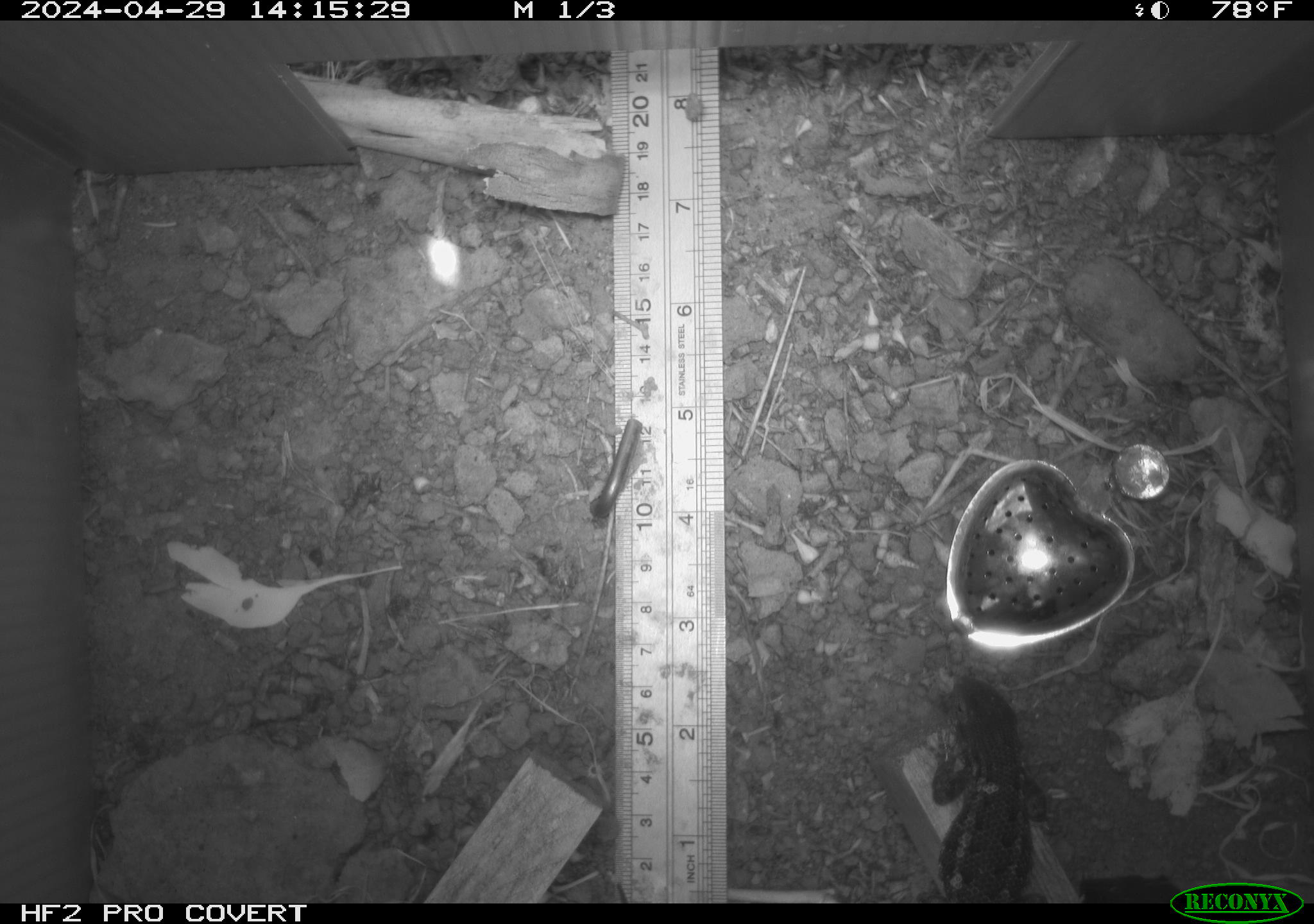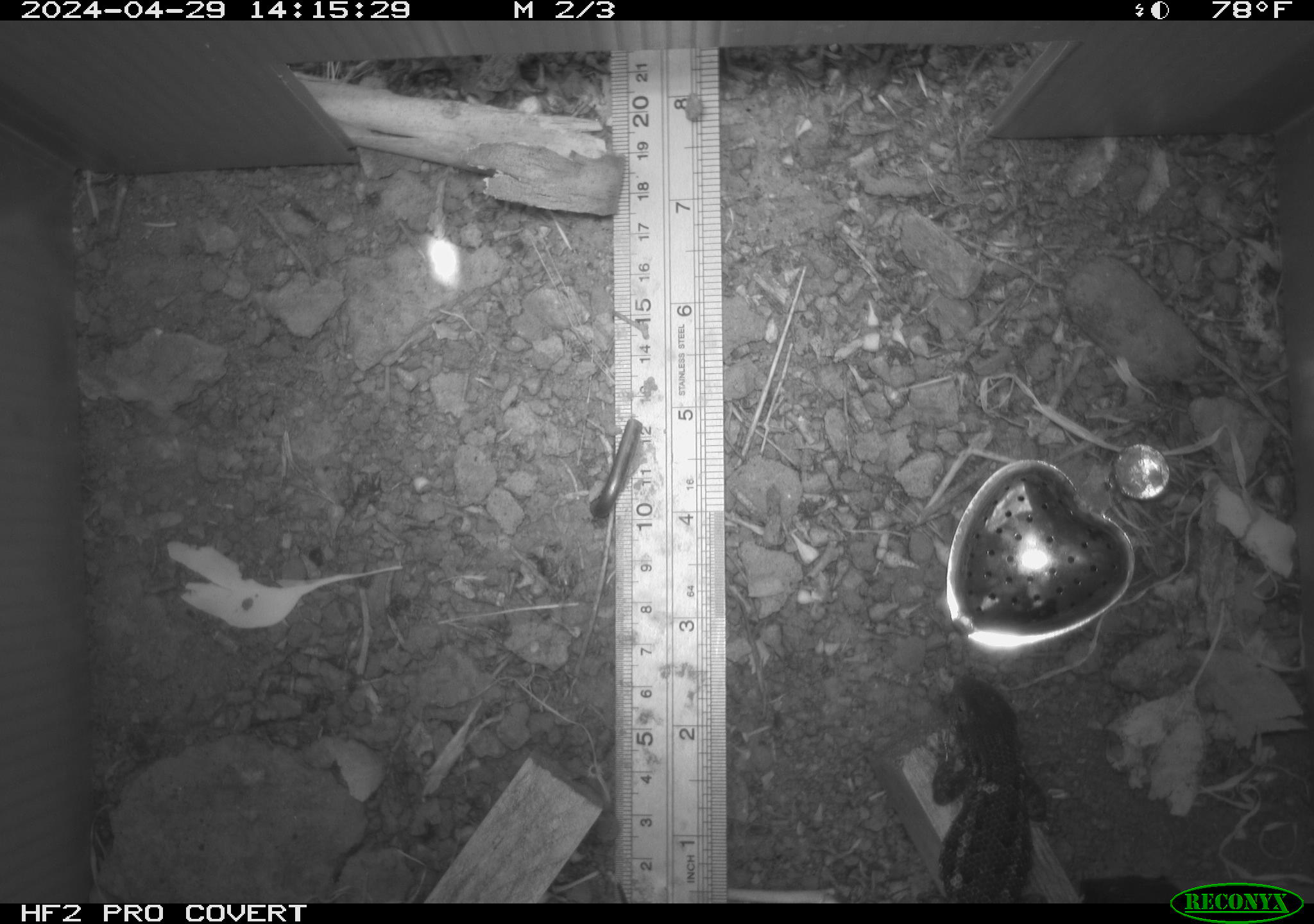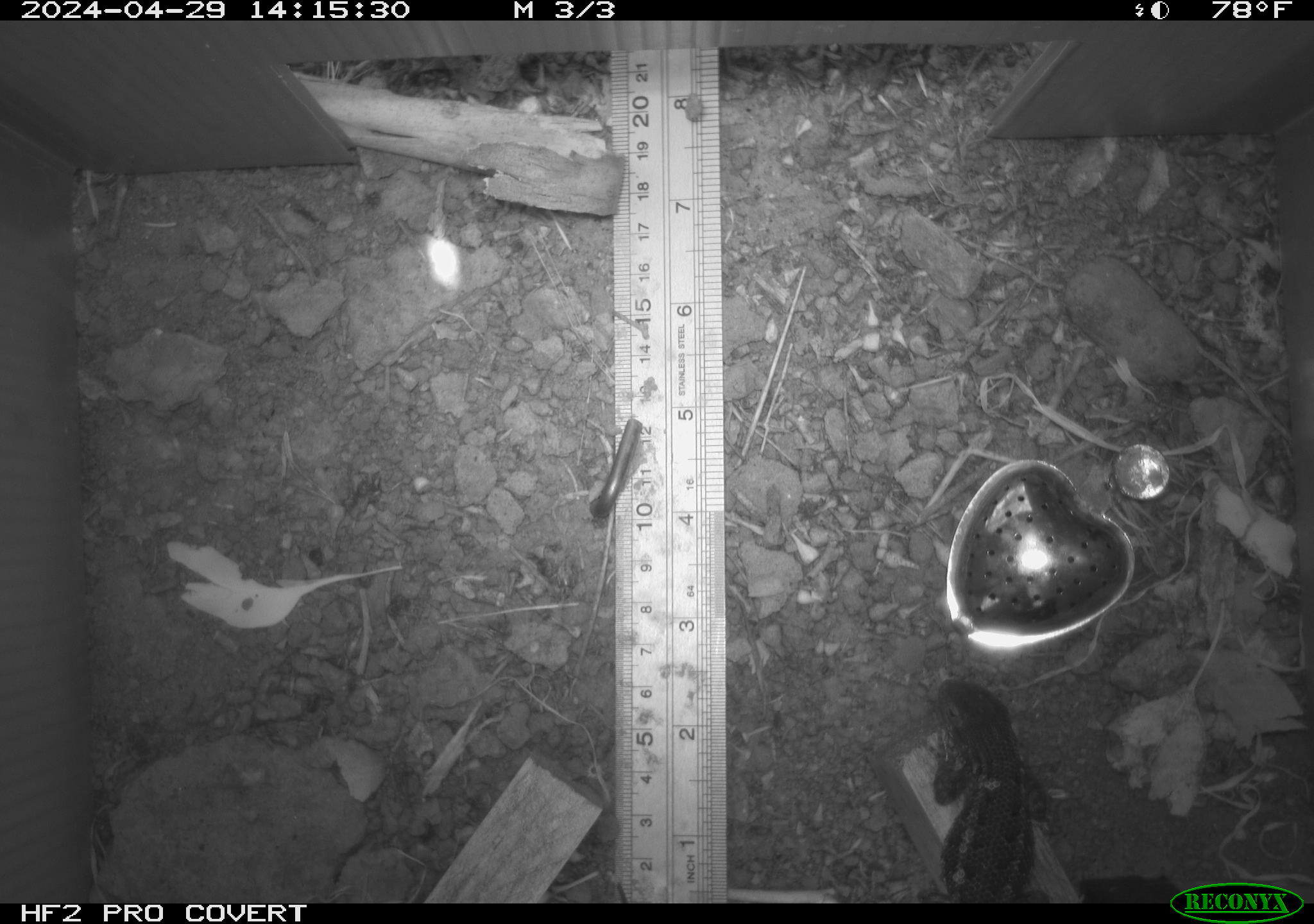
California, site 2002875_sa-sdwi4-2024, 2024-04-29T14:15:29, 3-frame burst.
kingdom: Animalia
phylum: Chordata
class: Reptilia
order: Squamata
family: Phrynosomatidae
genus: Sceloporus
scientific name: Sceloporus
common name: spiny lizards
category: sceloporus species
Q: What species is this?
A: Sceloporus species (spiny lizards) (Sceloporus).